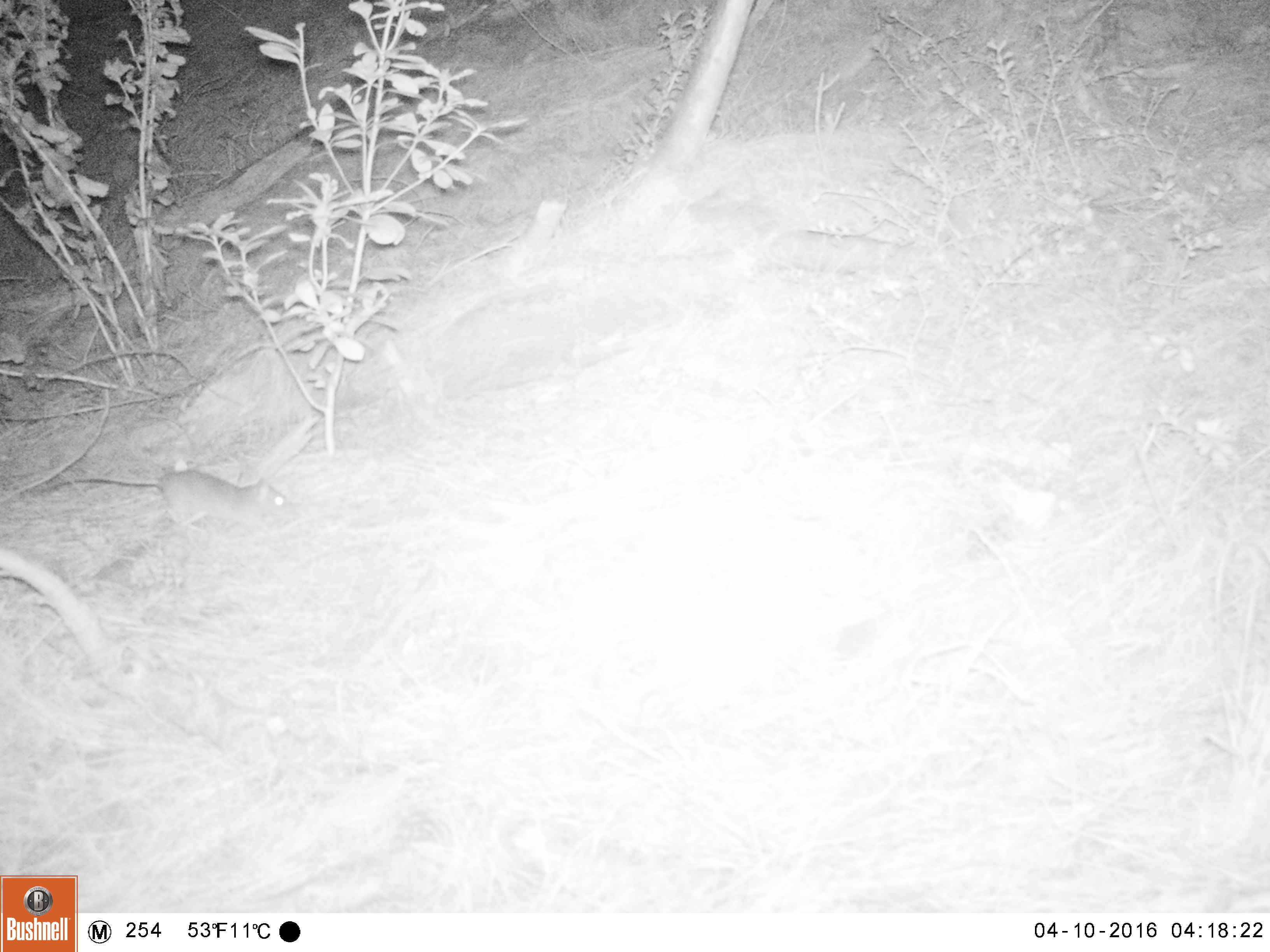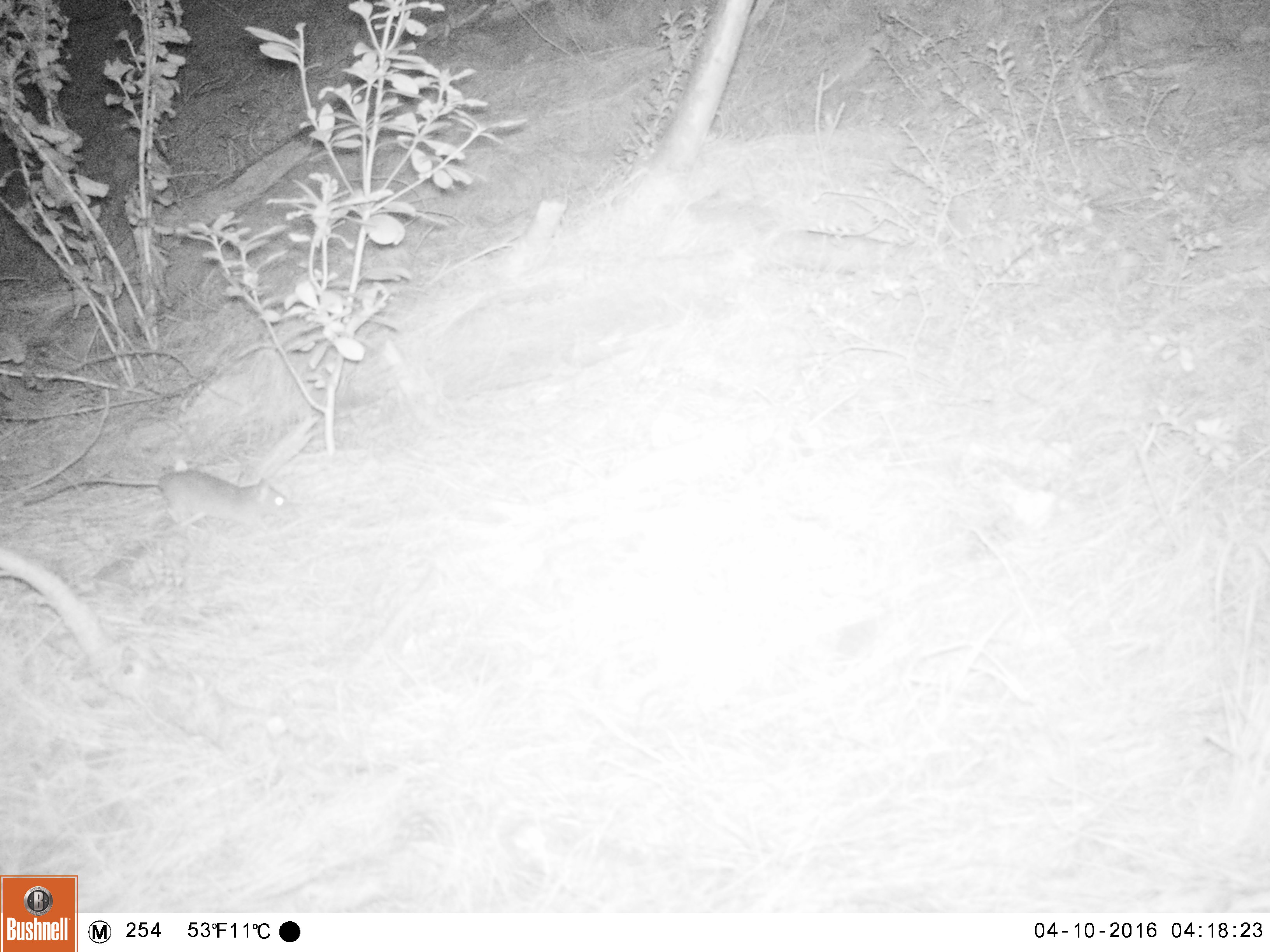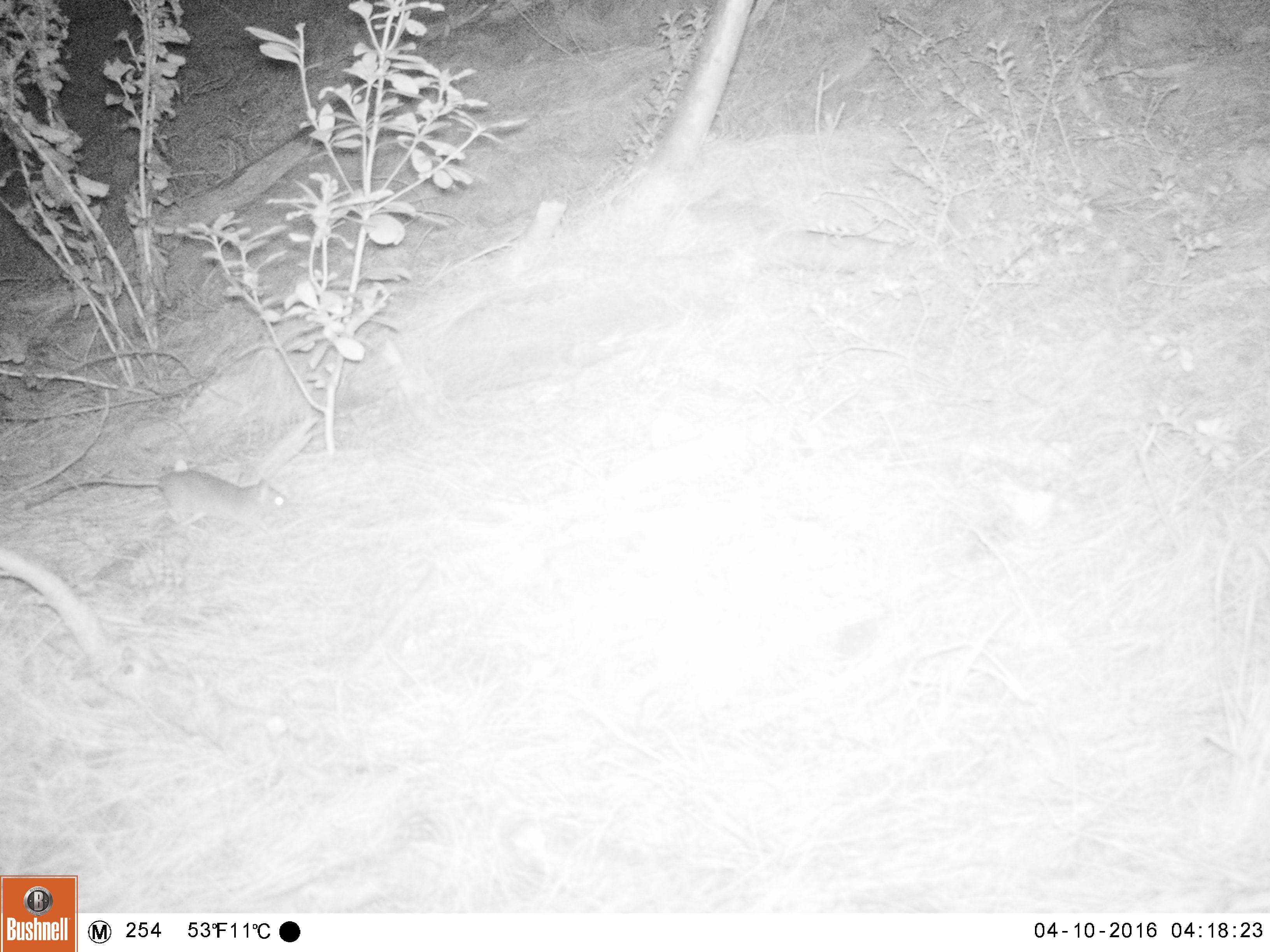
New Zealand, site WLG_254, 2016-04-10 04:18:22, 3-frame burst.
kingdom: Animalia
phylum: Chordata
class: Mammalia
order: Rodentia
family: Muridae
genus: Rattus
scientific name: Rattus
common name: rat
Rat (Rattus).